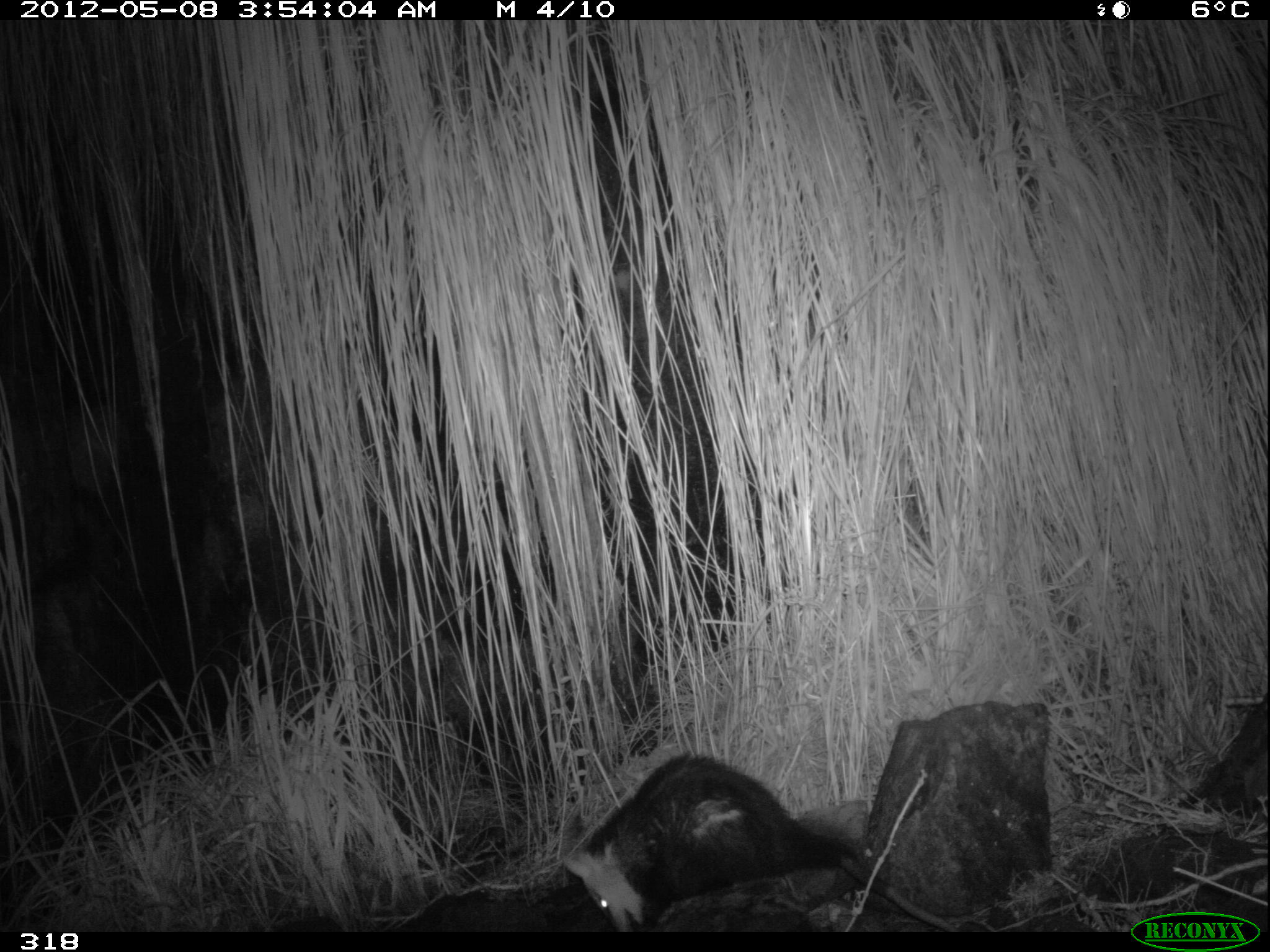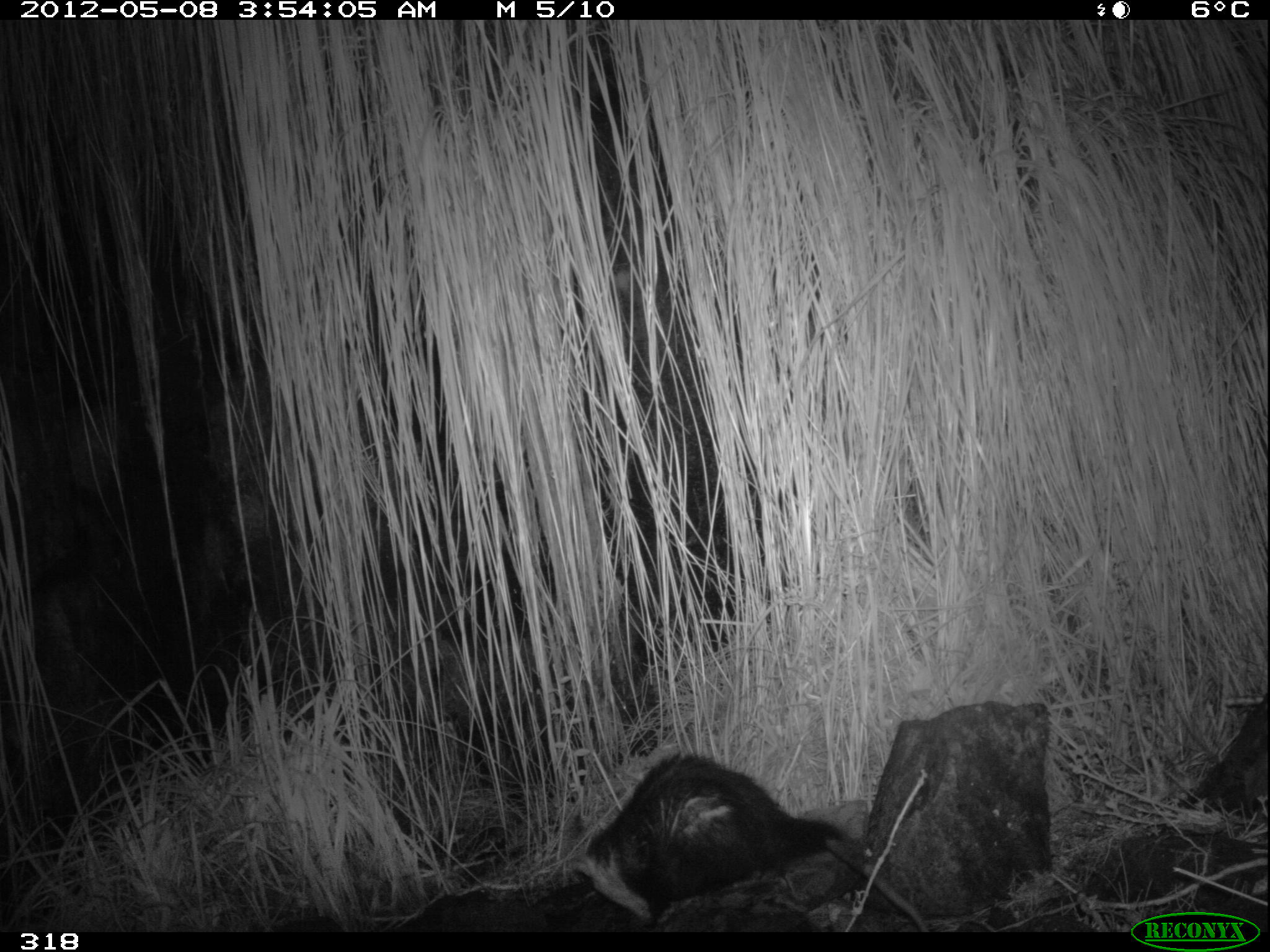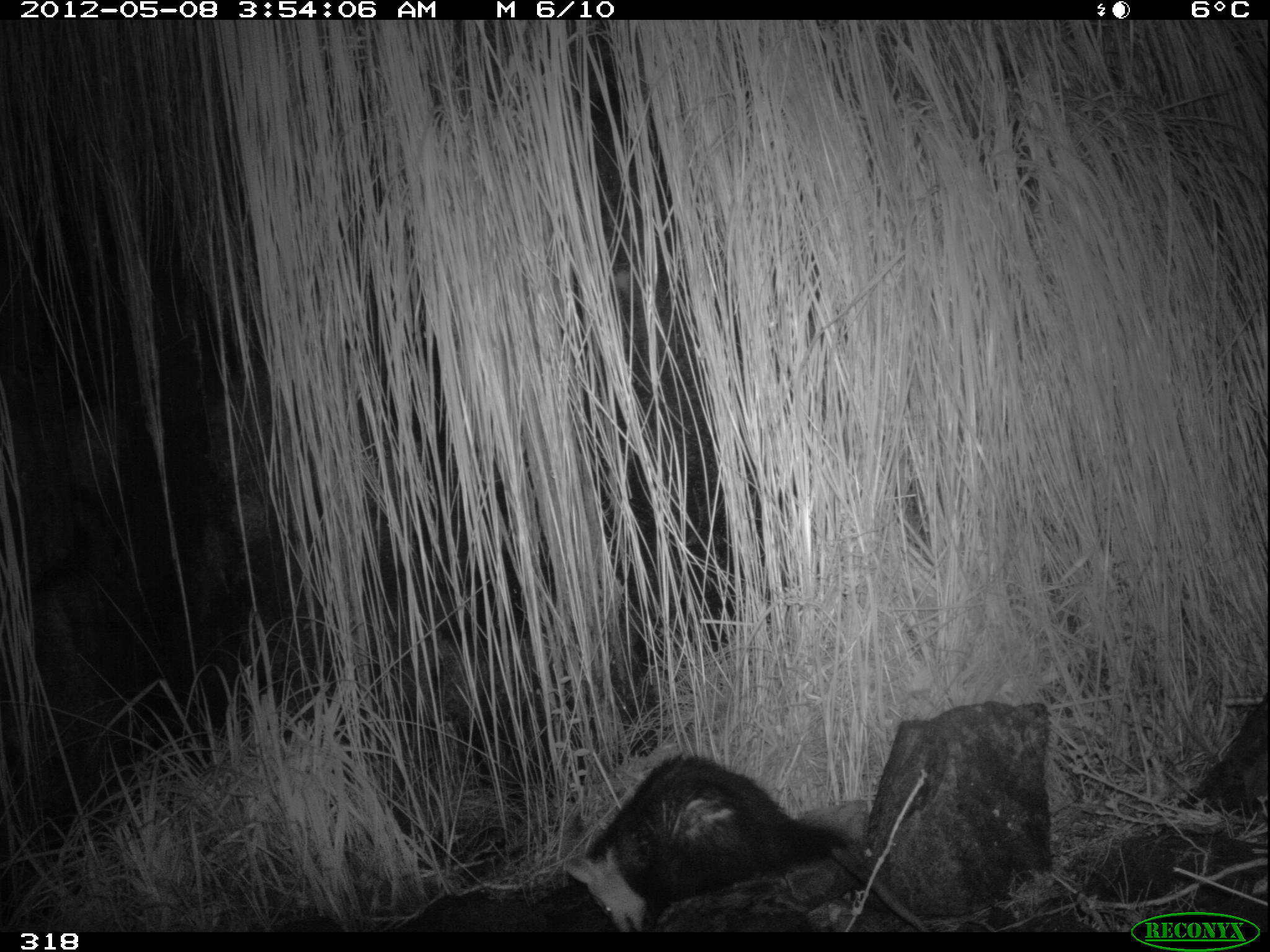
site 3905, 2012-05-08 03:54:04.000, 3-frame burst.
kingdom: Animalia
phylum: Chordata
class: Mammalia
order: Didelphimorphia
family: Didelphidae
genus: Didelphis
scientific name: Didelphis pernigra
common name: andean white-eared opossum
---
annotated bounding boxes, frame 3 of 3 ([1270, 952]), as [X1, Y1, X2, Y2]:
didelphis pernigra: [560, 748, 930, 931]